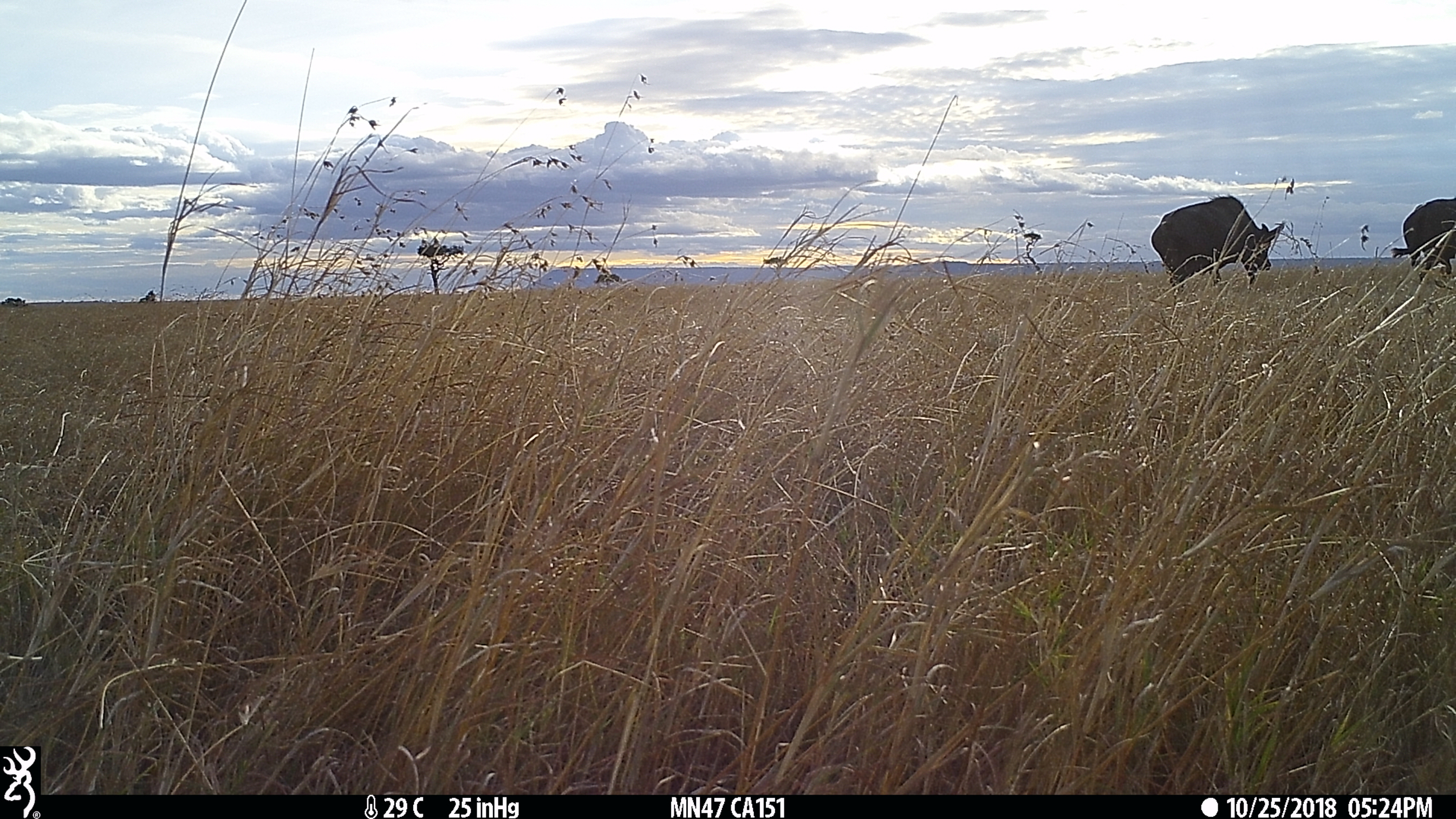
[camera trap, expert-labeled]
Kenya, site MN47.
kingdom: Animalia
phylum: Chordata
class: Mammalia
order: Artiodactyla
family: Bovidae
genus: Syncerus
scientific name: Syncerus caffer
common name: buffalo